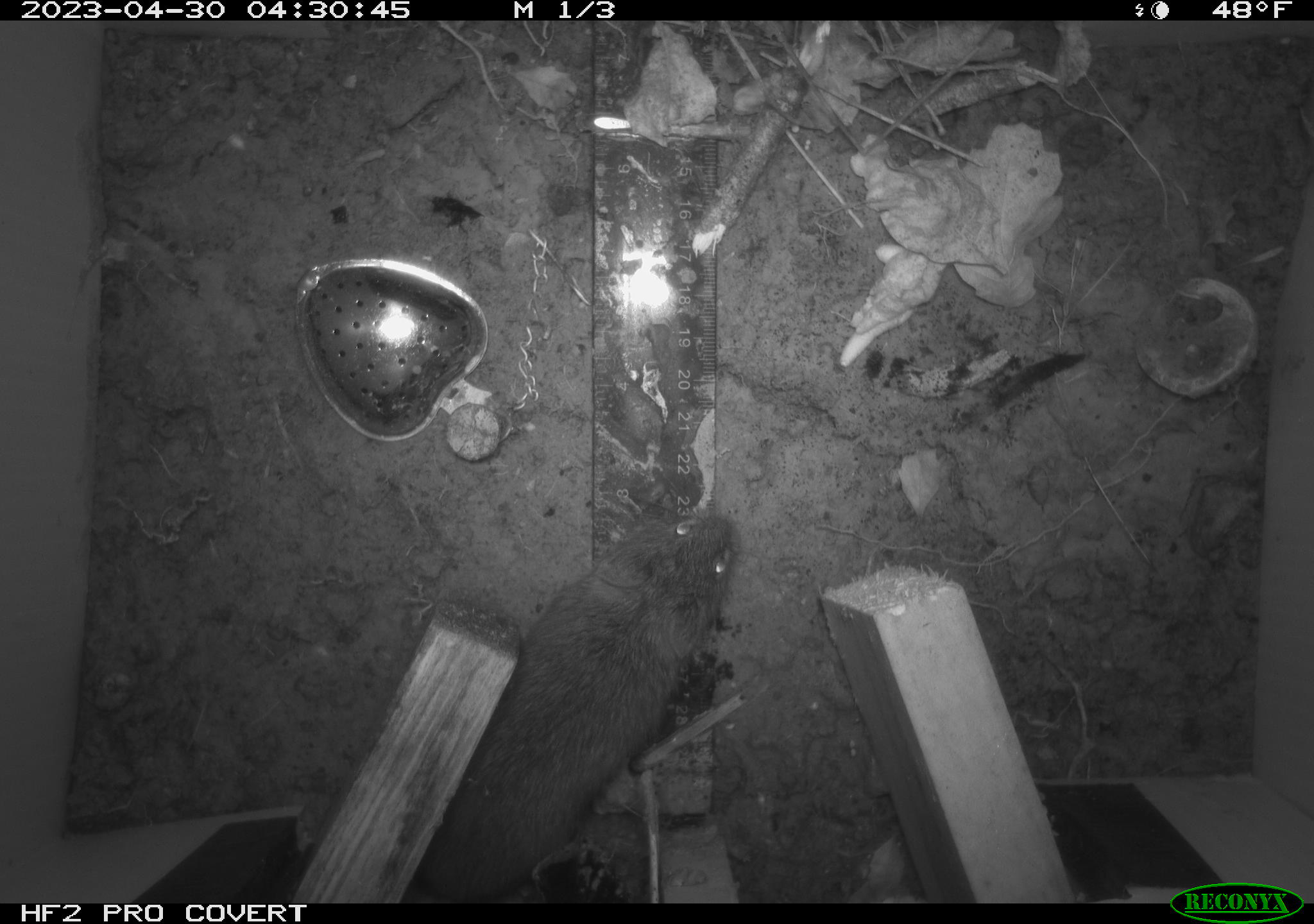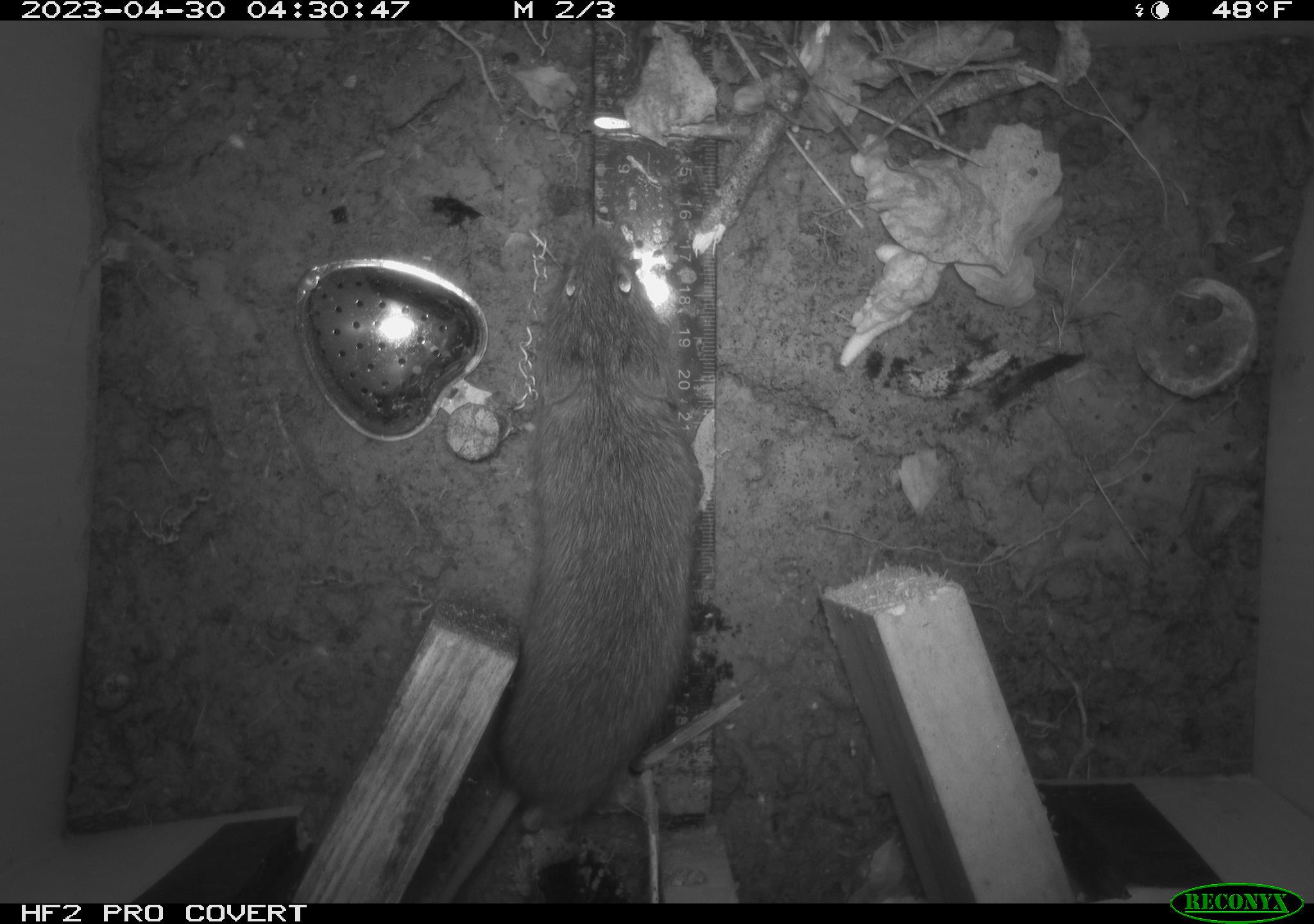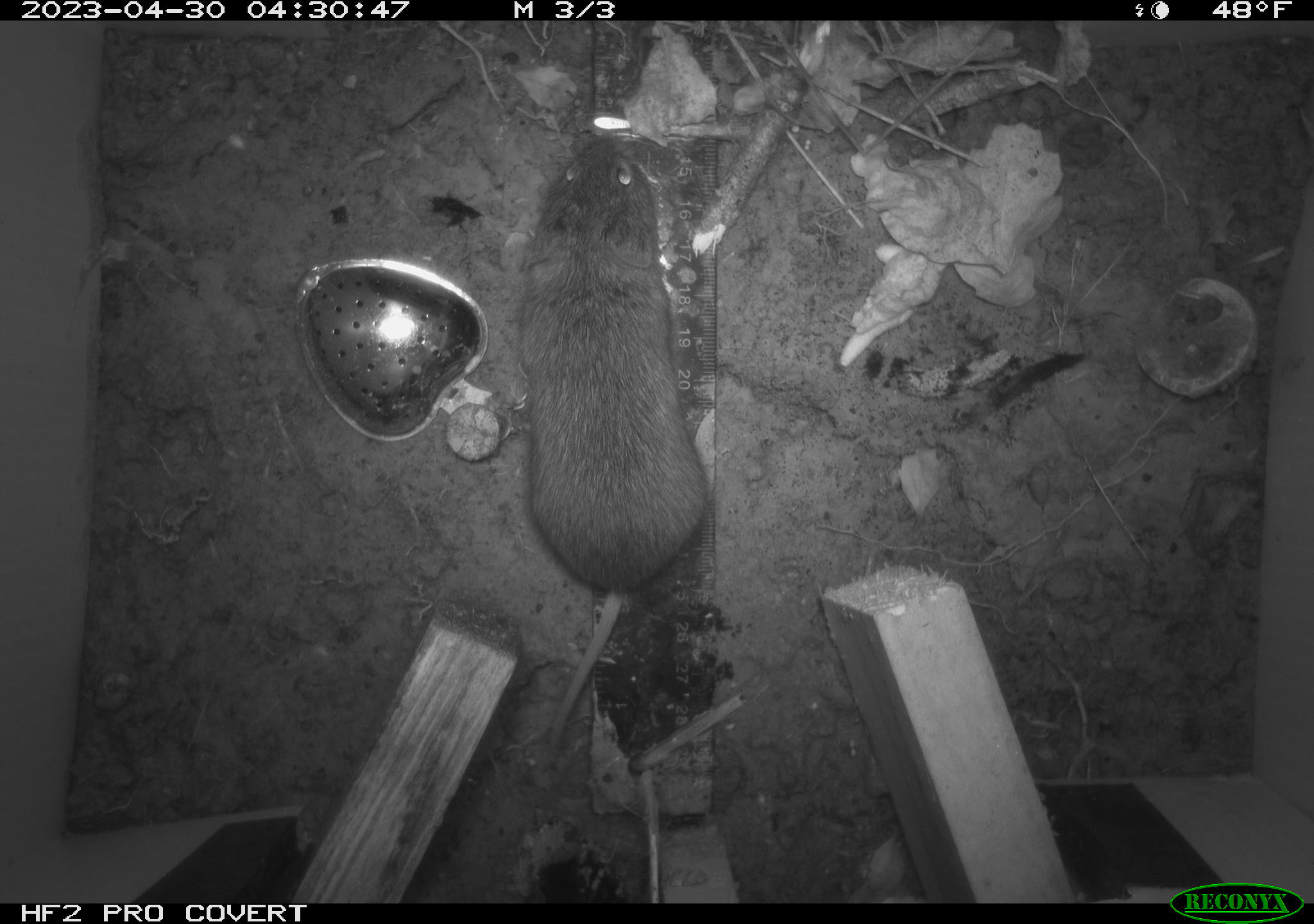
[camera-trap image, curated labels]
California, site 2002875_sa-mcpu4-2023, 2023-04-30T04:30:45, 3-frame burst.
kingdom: Animalia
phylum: Chordata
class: Mammalia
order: Rodentia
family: Cricetidae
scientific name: Arvicolinae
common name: voles, lemmings, and muskrats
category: arvicolinae subfamily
Arvicolinae subfamily (voles, lemmings, and muskrats) (Arvicolinae).